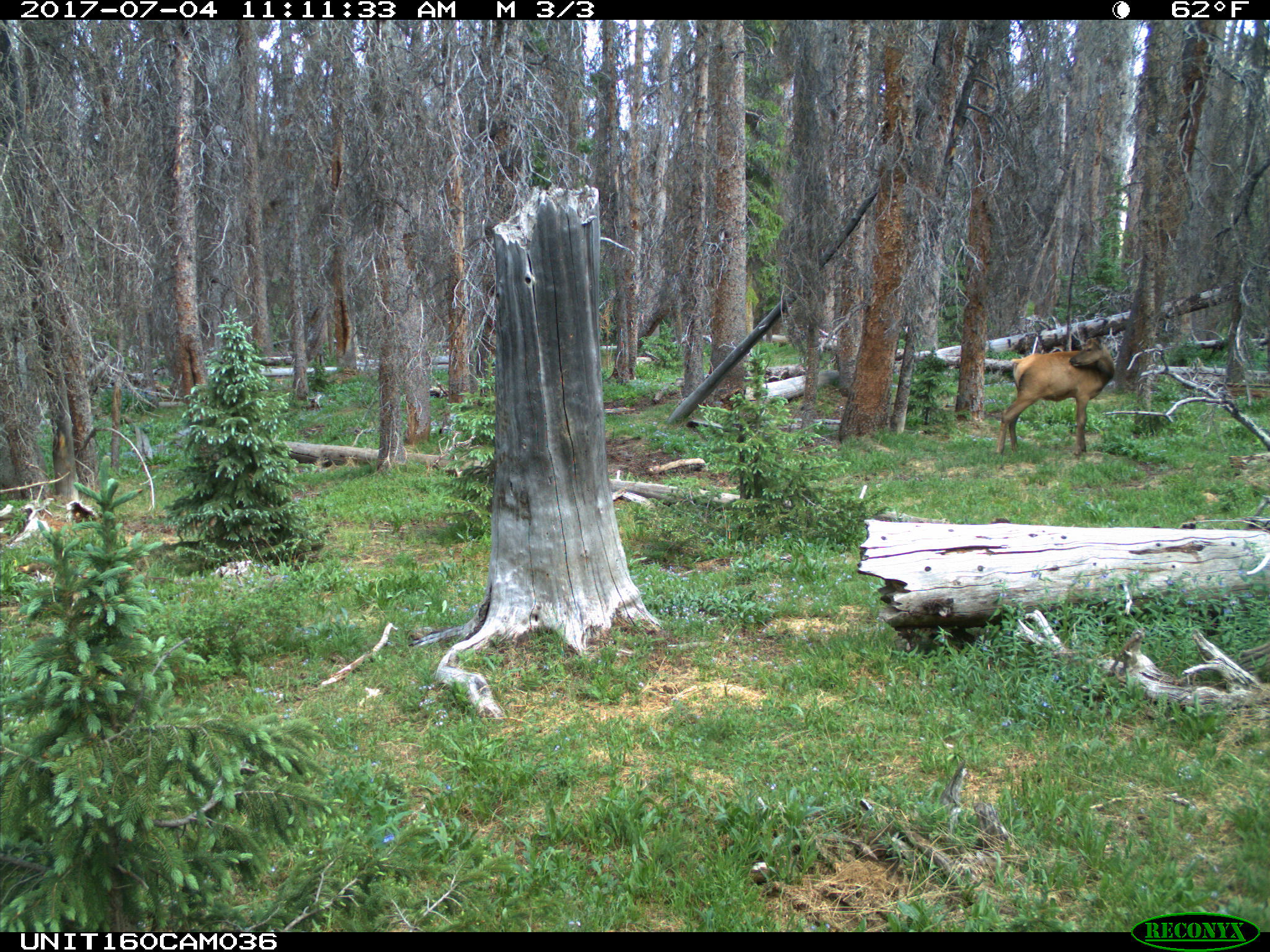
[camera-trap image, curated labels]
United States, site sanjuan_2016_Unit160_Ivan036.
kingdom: Animalia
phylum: Chordata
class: Mammalia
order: Artiodactyla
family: Cervidae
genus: Cervus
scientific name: Cervus elaphus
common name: red deer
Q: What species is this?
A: Cervus elaphus (red deer).